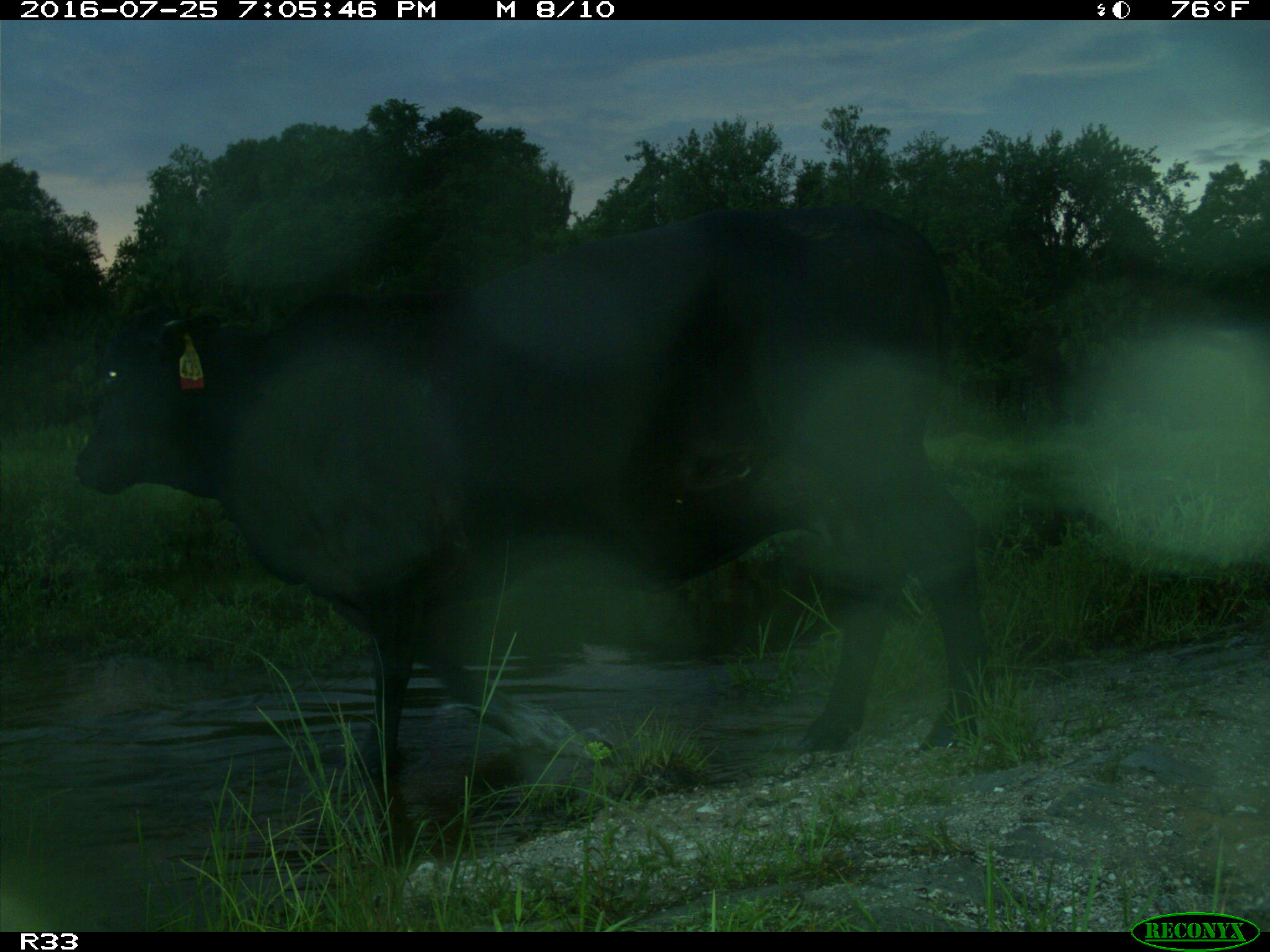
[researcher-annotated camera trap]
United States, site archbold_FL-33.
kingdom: Animalia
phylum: Chordata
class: Mammalia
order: Artiodactyla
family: Bovidae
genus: Bos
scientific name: Bos taurus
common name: domestic cow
Bos taurus (domestic cow).